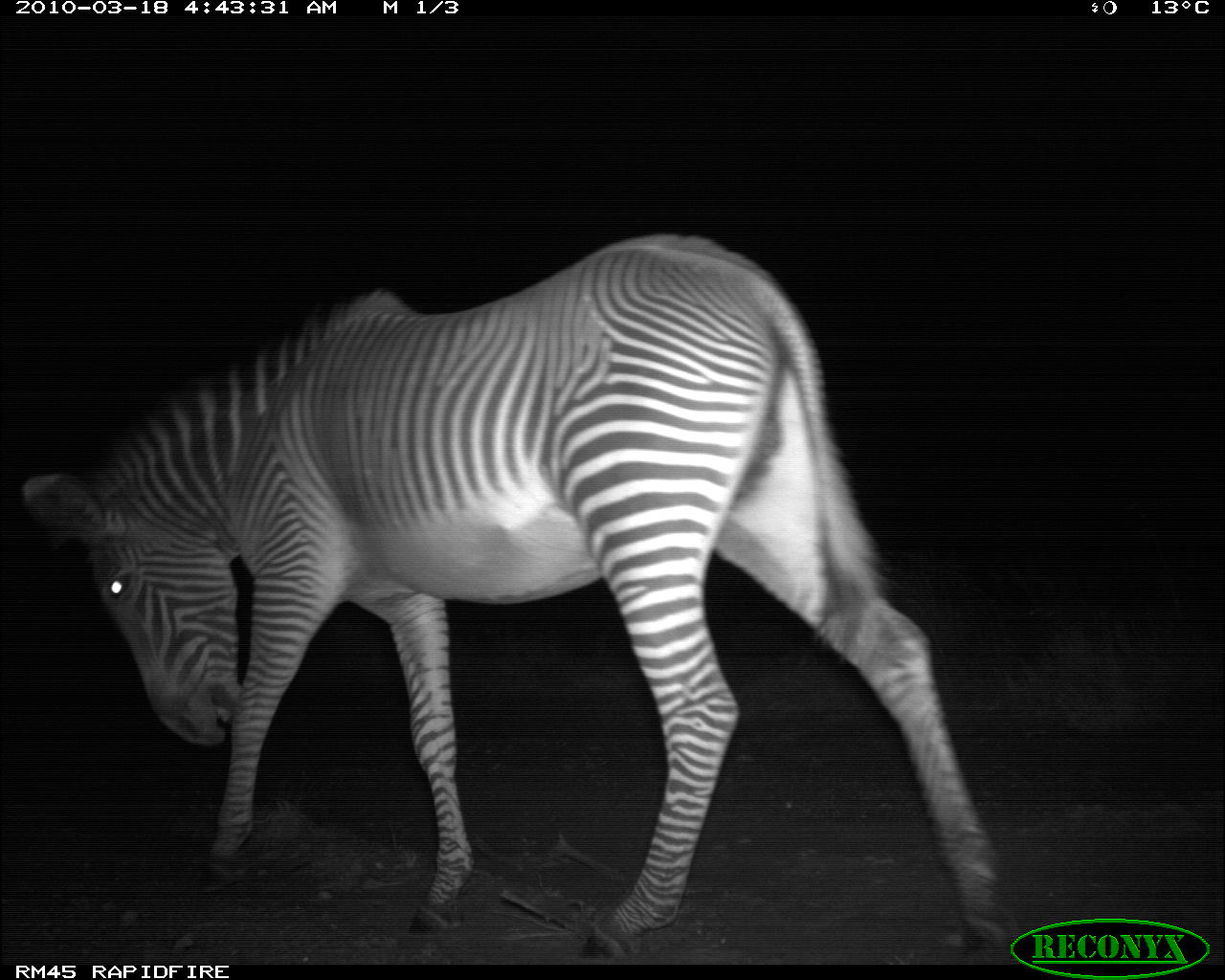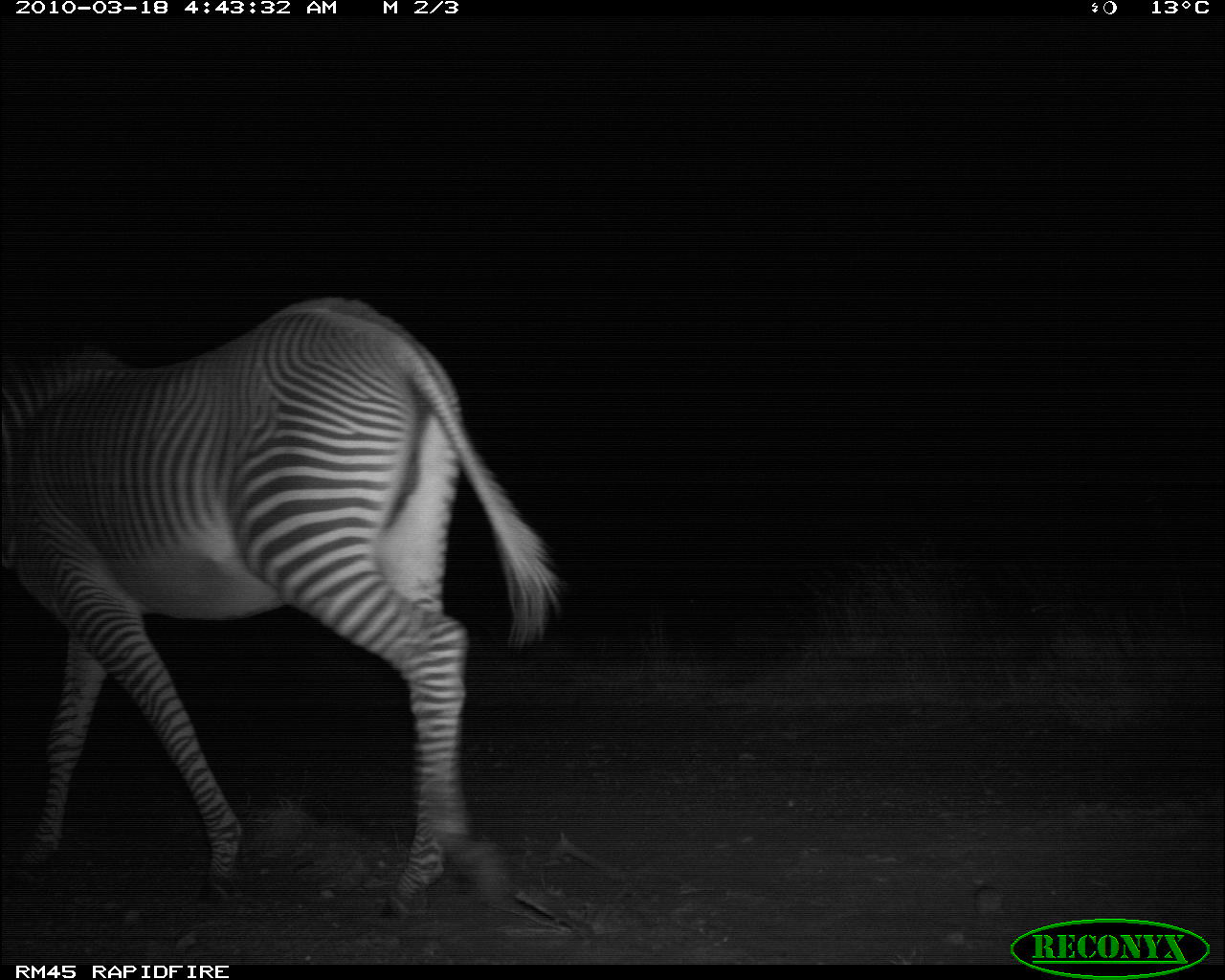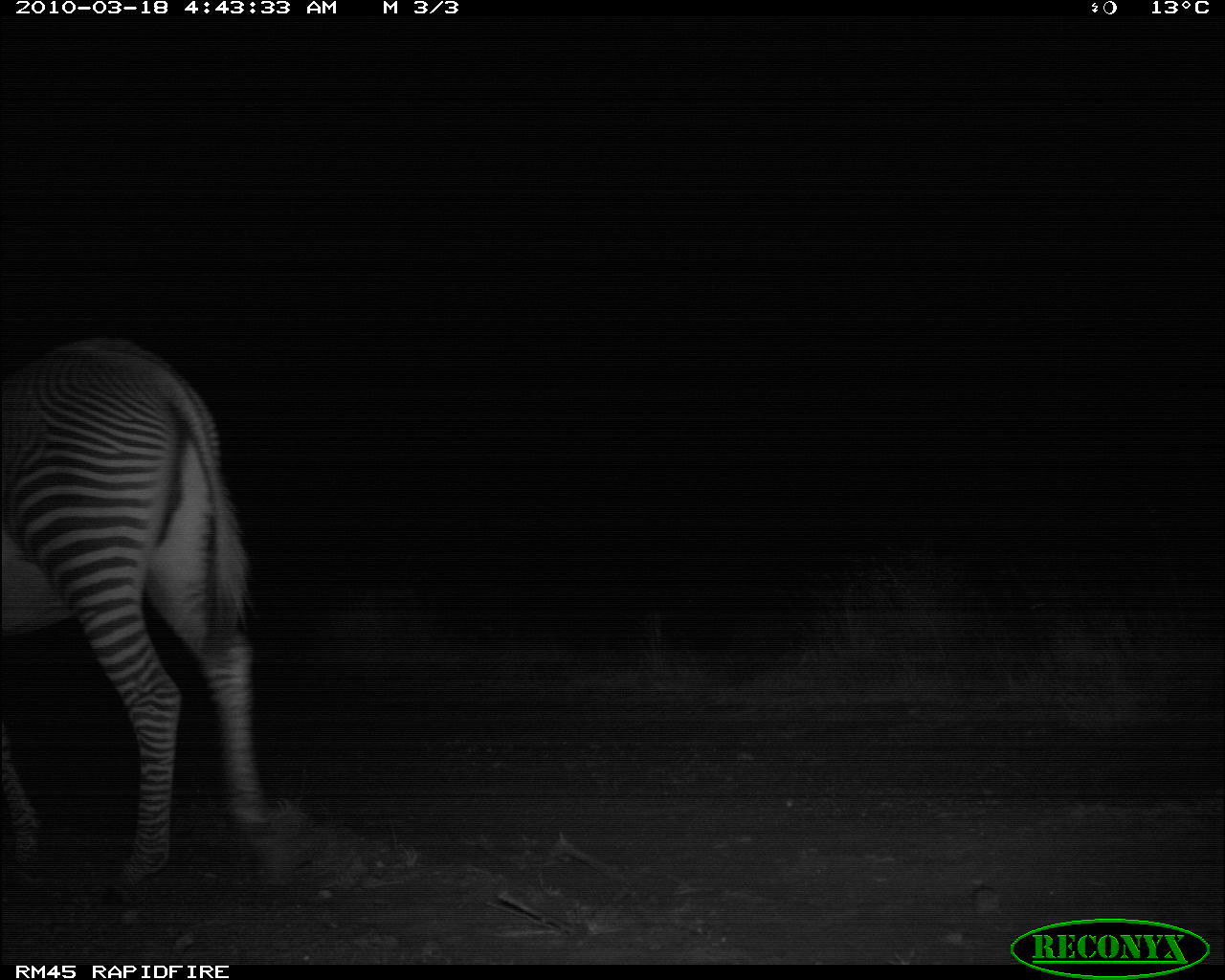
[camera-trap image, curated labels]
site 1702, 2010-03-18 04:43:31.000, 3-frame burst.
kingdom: Animalia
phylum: Chordata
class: Mammalia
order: Perissodactyla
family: Equidae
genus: Equus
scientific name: Equus grevyi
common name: grévy's zebra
Equus grevyi (grévy's zebra), count 1.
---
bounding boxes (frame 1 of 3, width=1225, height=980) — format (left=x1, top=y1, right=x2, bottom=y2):
equus grevyi: (left=18, top=230, right=1019, bottom=958)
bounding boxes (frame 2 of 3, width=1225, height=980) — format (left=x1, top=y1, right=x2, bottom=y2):
equus grevyi: (left=0, top=292, right=566, bottom=921)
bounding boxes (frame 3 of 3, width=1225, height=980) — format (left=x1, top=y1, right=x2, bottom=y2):
equus grevyi: (left=0, top=337, right=283, bottom=907)